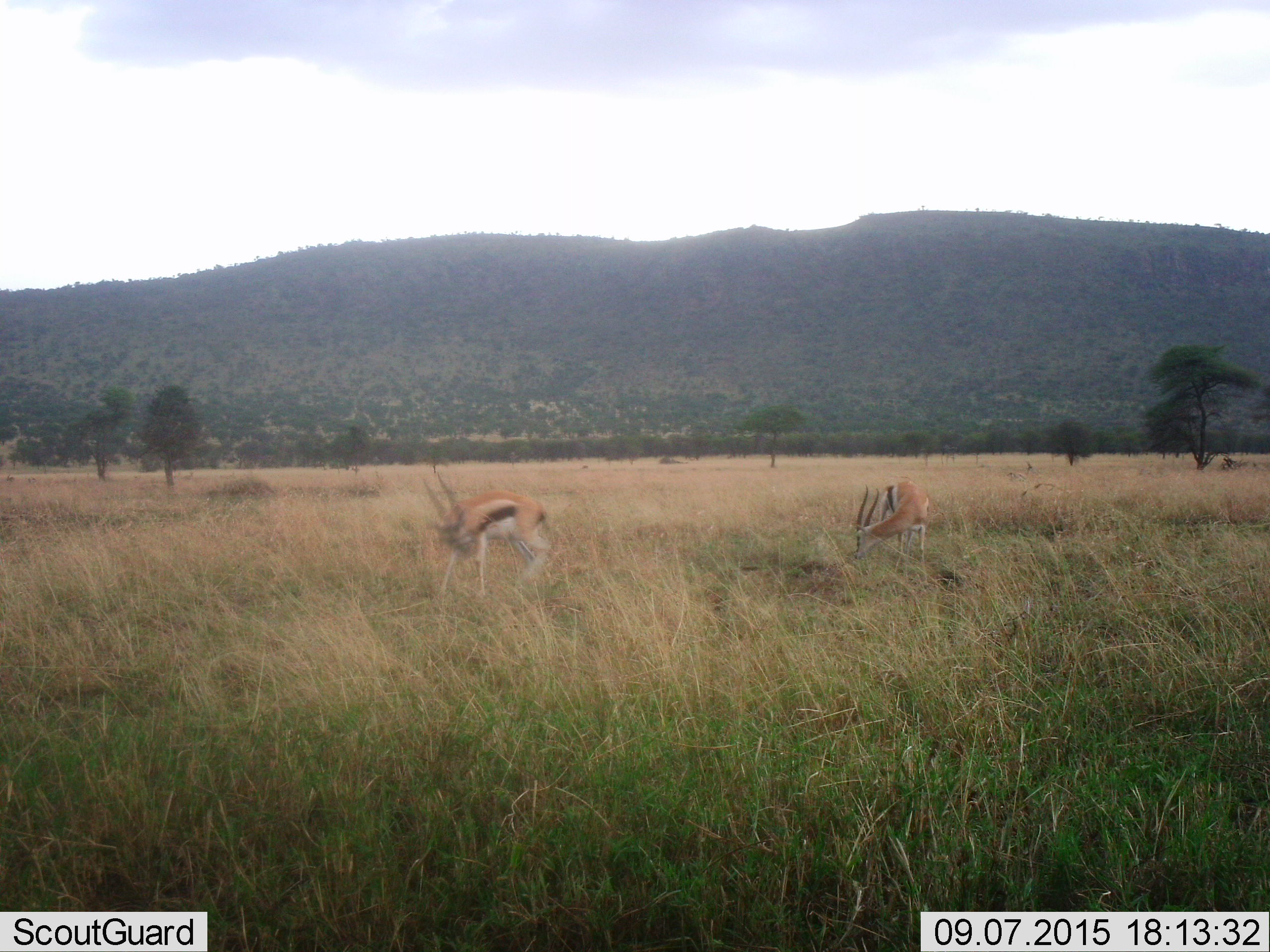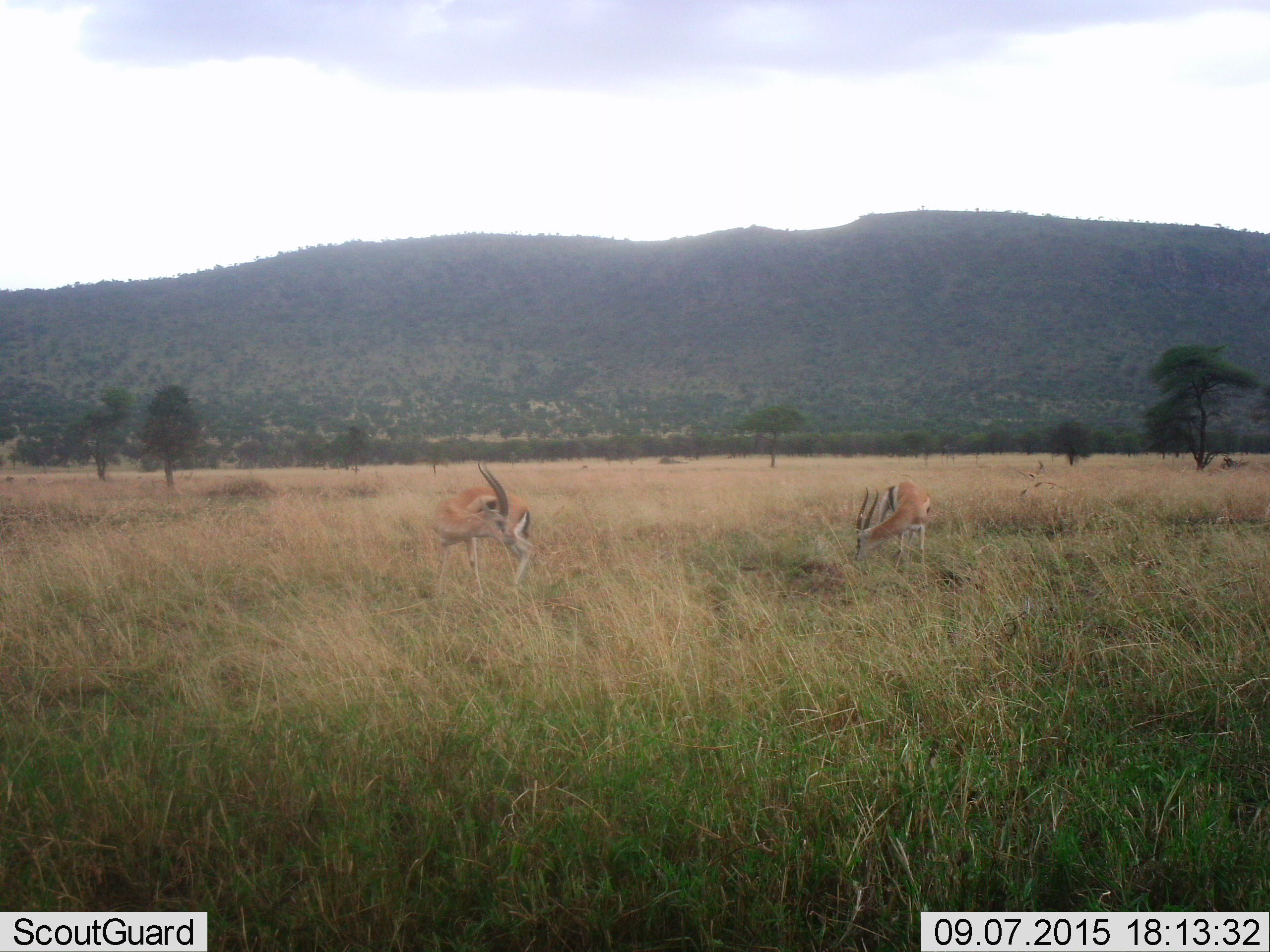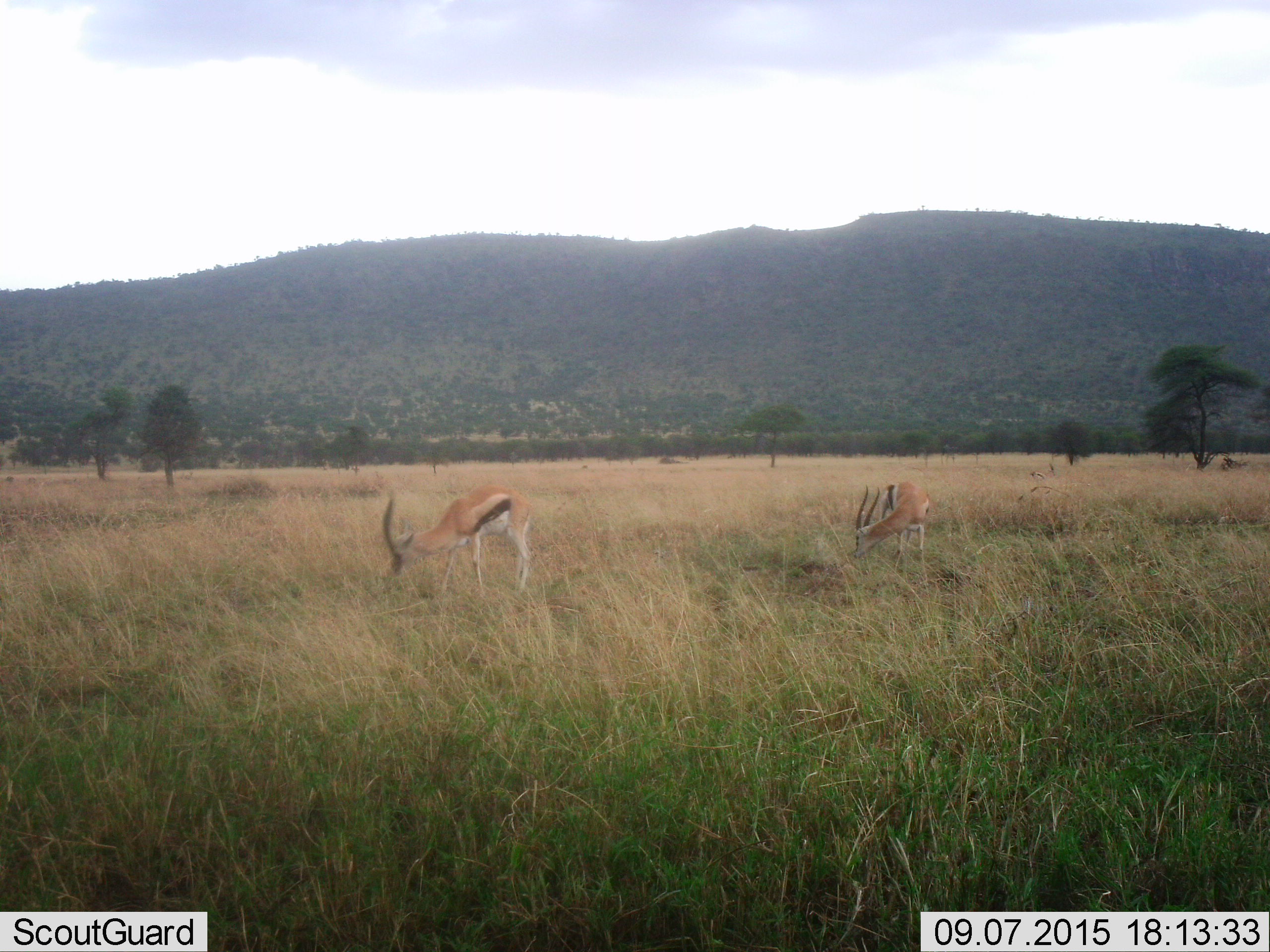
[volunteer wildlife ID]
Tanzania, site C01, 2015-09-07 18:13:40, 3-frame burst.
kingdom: Animalia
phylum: Chordata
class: Mammalia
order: Artiodactyla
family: Bovidae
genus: Eudorcas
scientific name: Eudorcas thomsonii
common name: thomson's gazelle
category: gazellethomsons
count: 2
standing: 33%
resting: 0%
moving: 22%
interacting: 6%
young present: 0%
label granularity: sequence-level